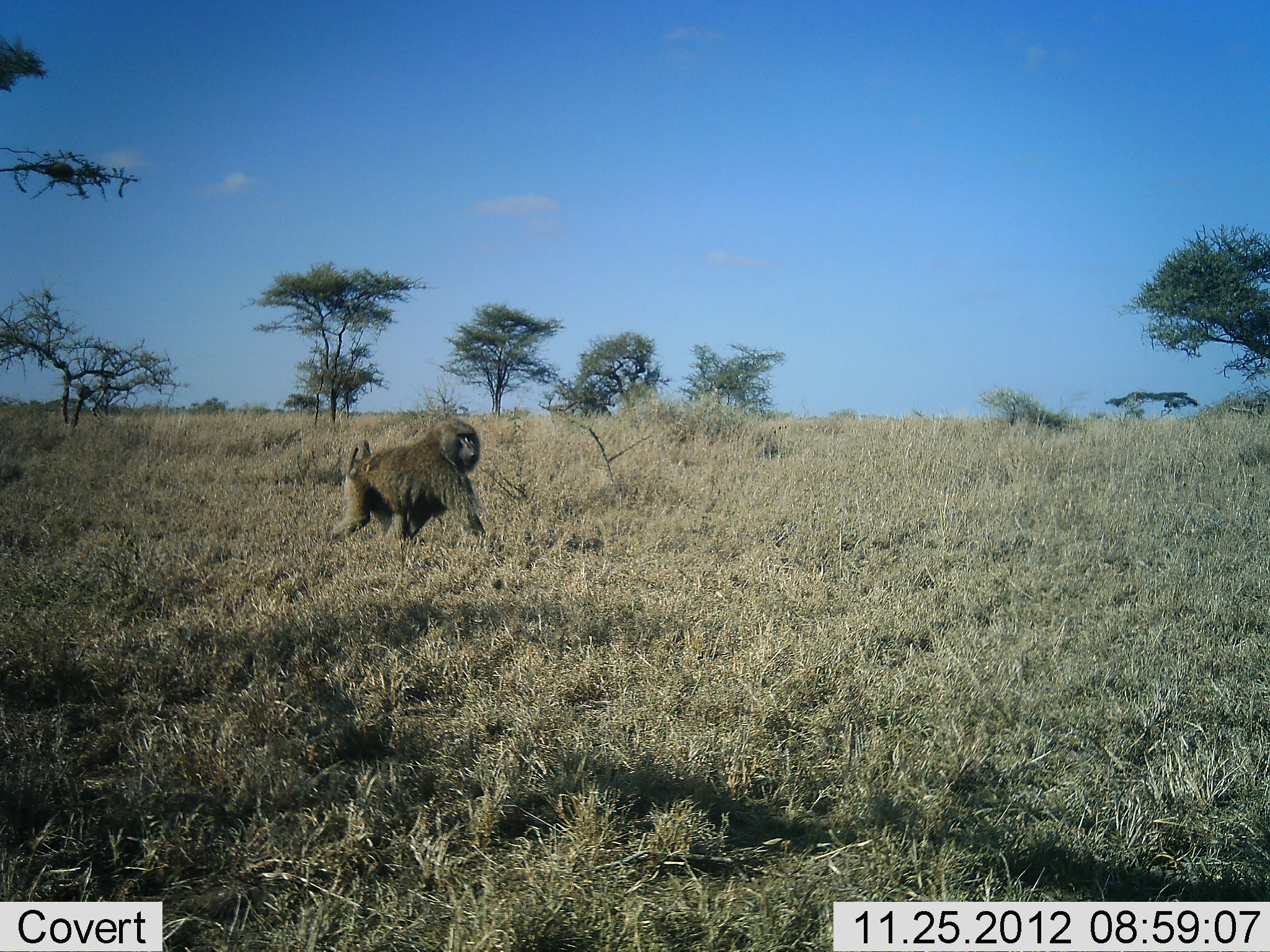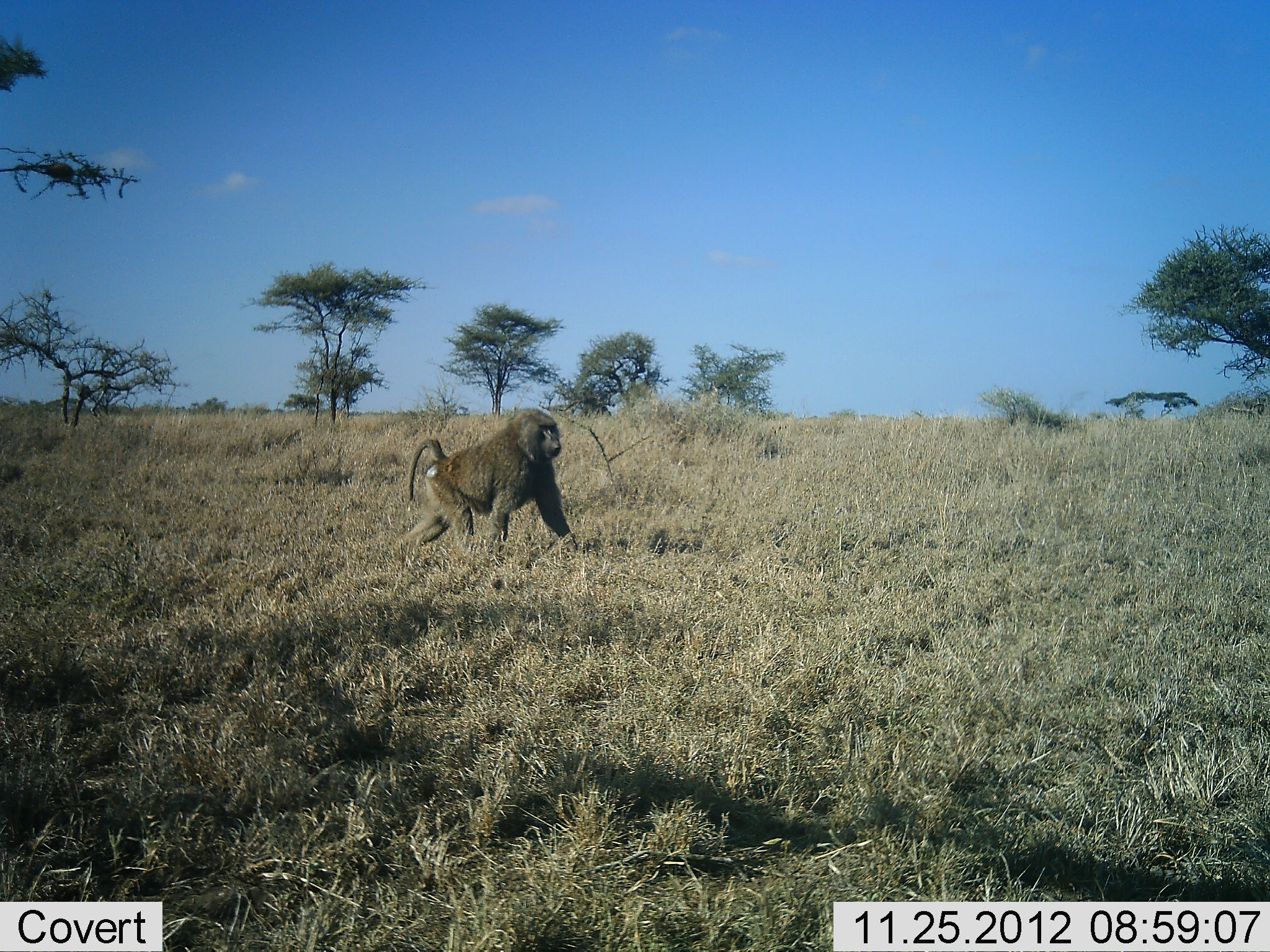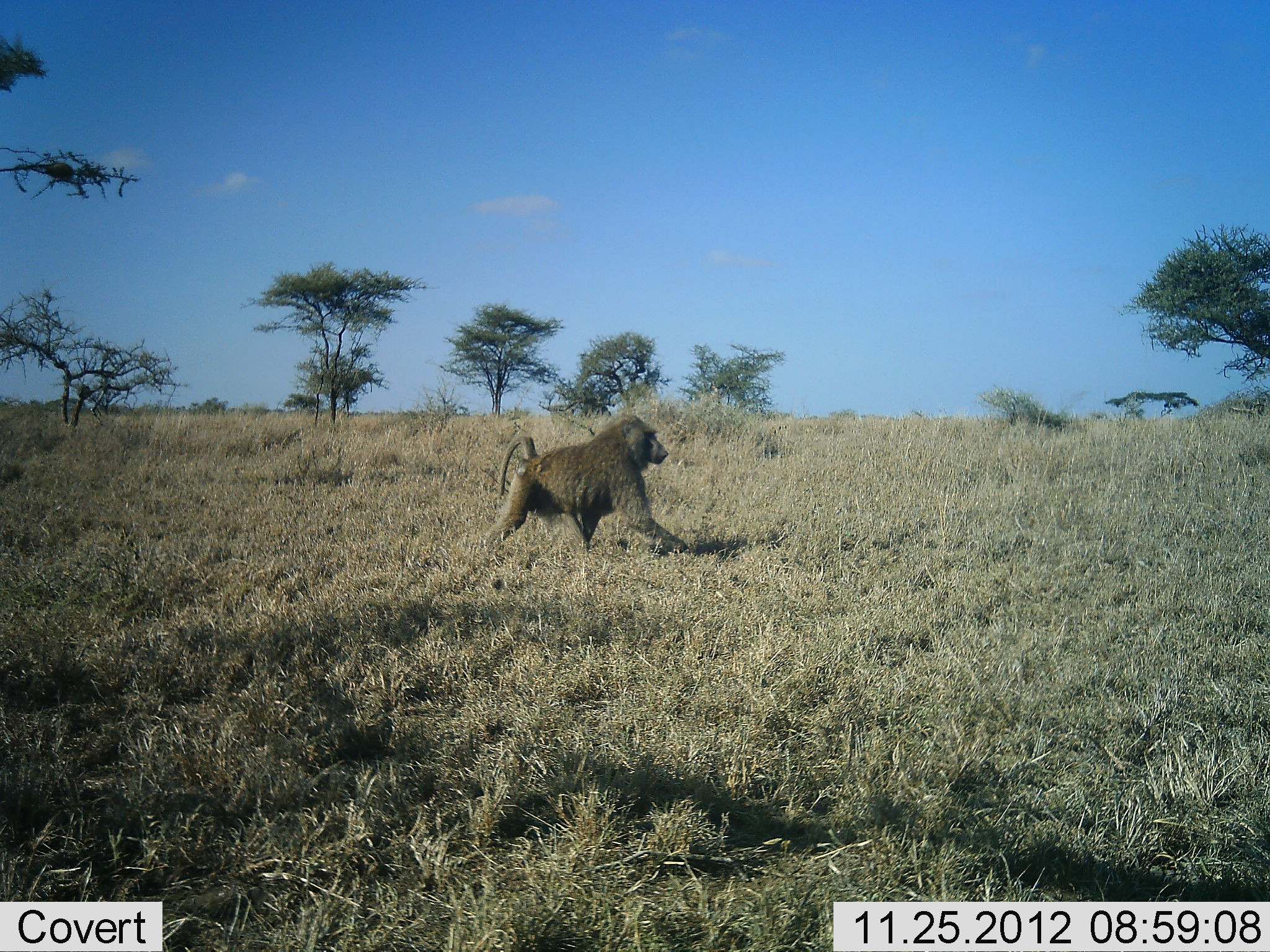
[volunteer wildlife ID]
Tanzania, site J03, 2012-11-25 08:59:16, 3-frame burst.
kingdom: Animalia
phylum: Chordata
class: Mammalia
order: Primates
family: Cercopithecidae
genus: Papio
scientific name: Papio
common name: baboon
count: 1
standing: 6%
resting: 0%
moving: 100%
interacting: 0%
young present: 0%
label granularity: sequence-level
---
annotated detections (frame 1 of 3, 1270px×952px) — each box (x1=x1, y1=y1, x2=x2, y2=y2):
animal: (x1=326, y1=418, x2=487, y2=548)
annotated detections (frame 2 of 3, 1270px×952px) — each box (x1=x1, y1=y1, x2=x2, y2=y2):
animal: (x1=394, y1=408, x2=580, y2=561)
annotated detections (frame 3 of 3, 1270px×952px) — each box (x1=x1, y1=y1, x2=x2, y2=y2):
animal: (x1=483, y1=412, x2=688, y2=557)